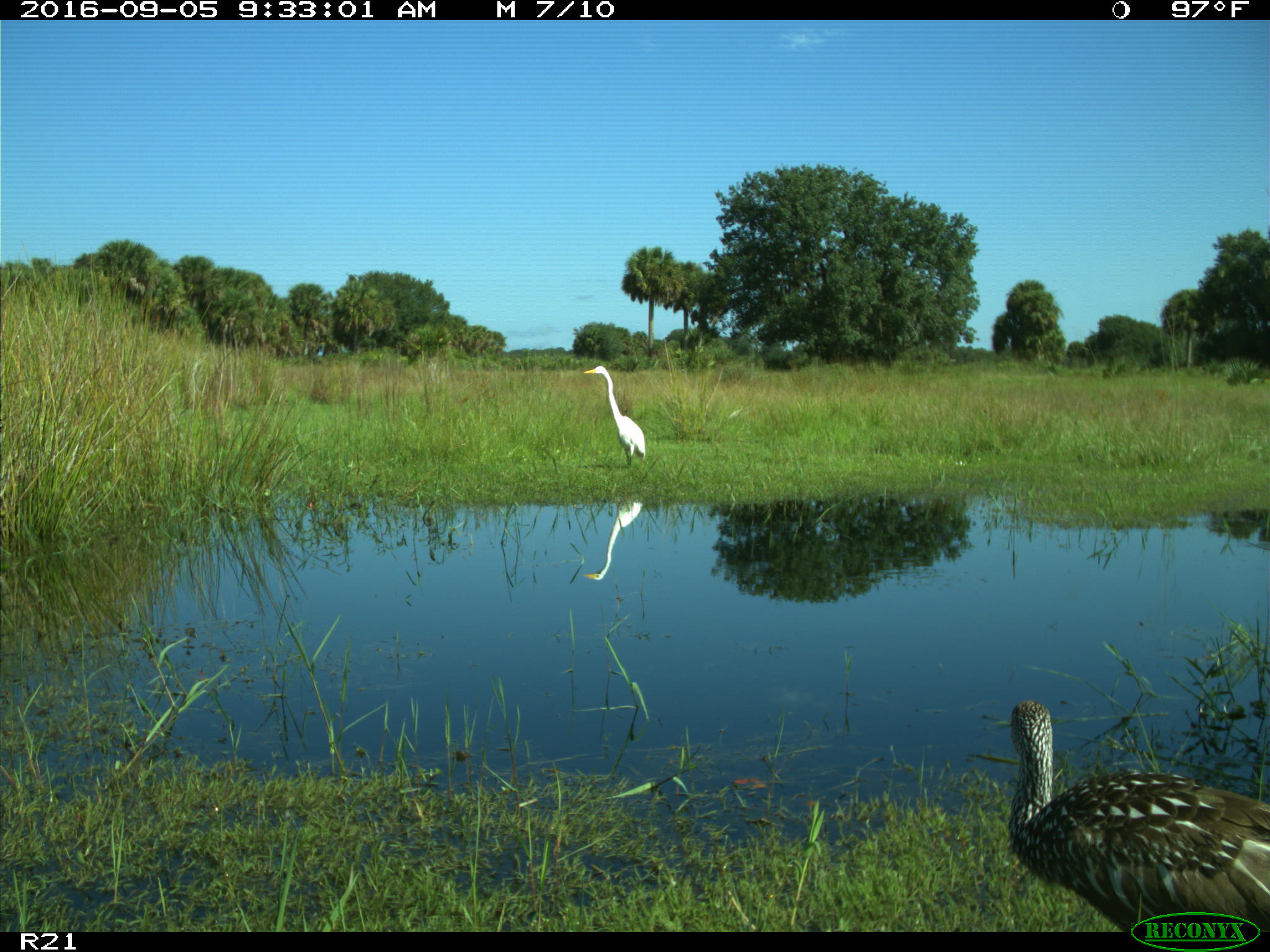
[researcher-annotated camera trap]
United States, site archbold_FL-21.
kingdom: Animalia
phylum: Chordata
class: Aves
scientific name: Aves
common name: birds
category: unidentified bird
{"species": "unidentified bird (birds) (Aves)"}